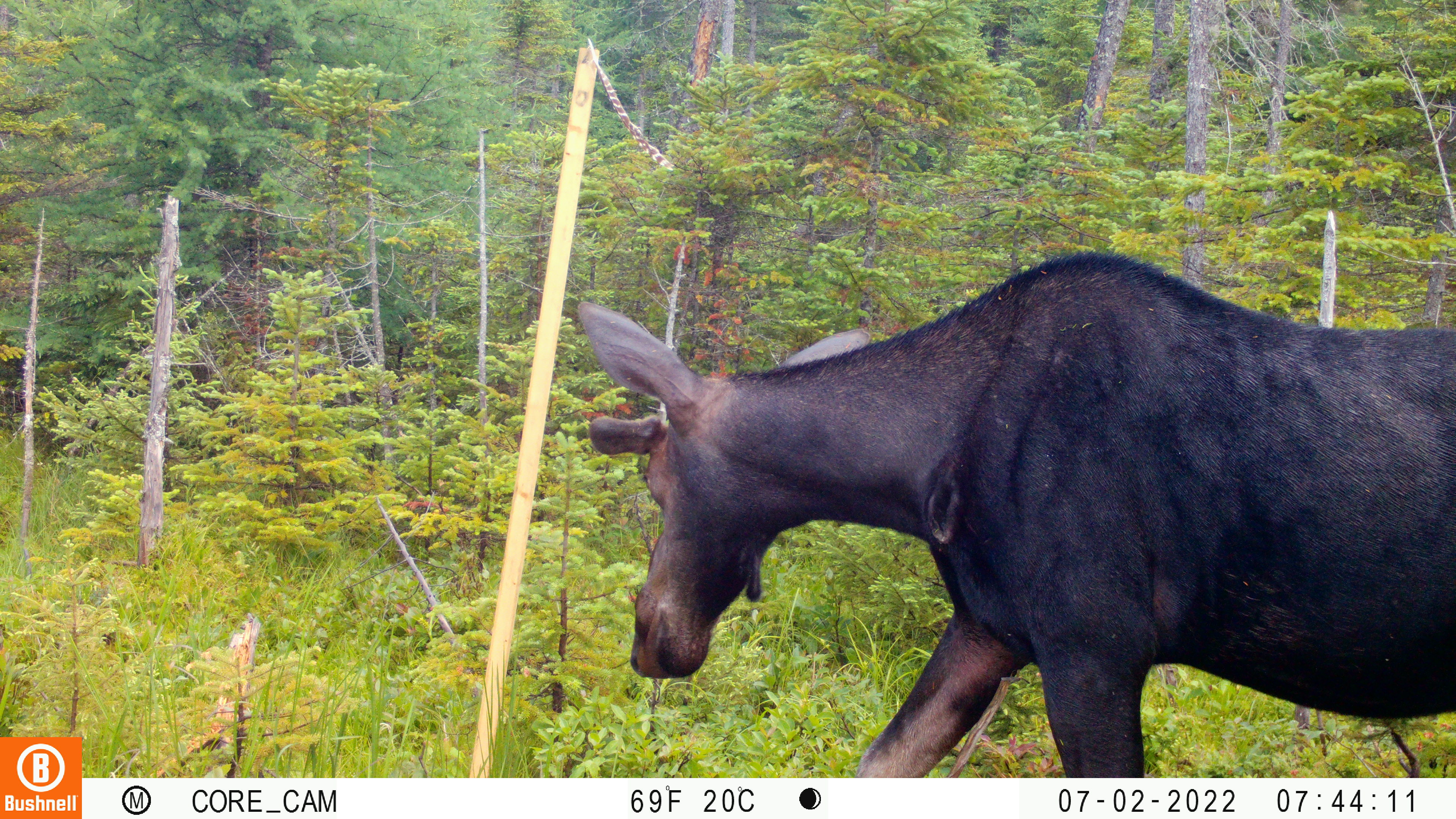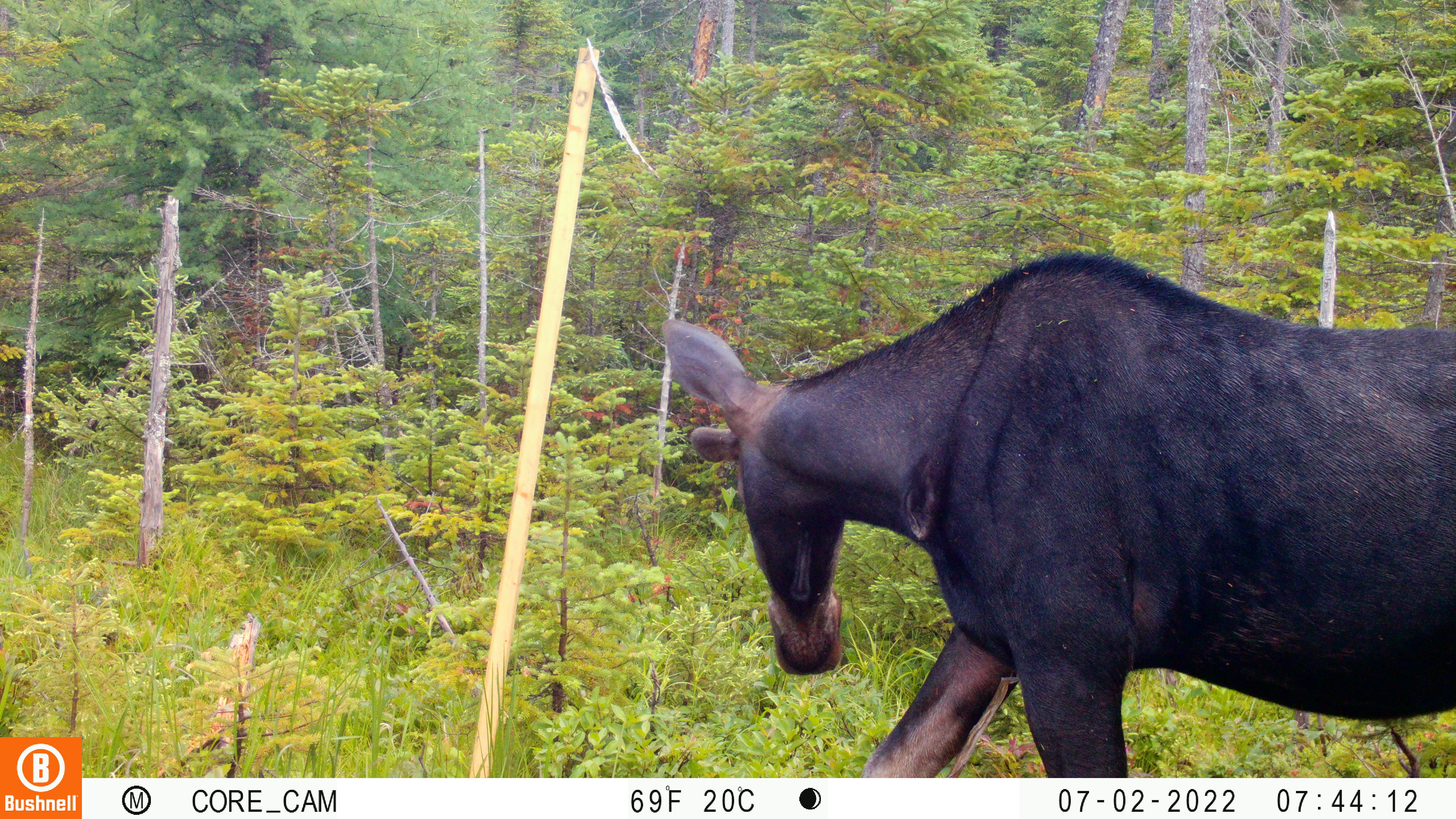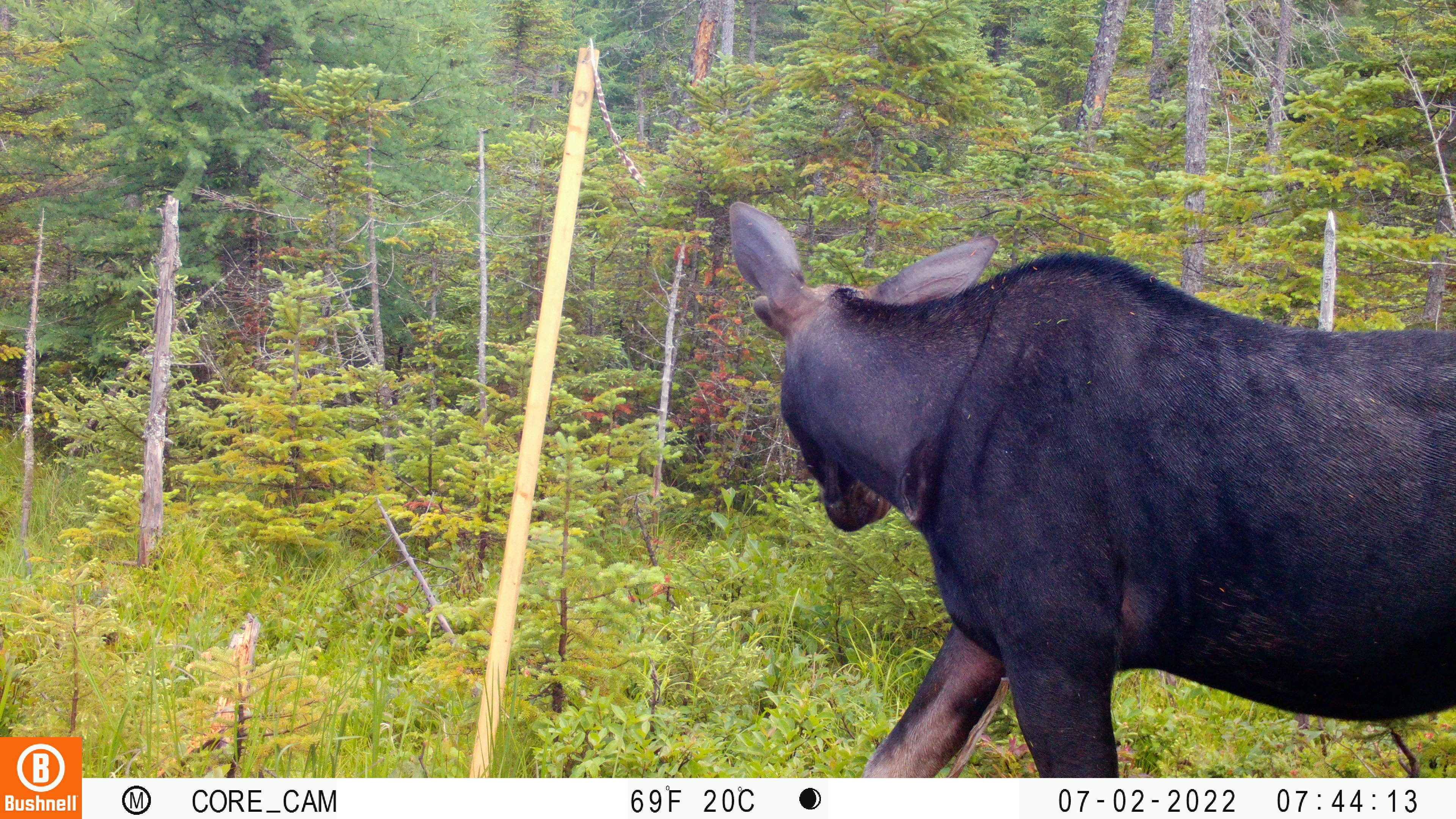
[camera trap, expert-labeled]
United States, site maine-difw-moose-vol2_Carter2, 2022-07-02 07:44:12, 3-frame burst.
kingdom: Animalia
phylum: Chordata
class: Mammalia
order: Artiodactyla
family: Cervidae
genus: Alces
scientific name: Alces alces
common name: moose